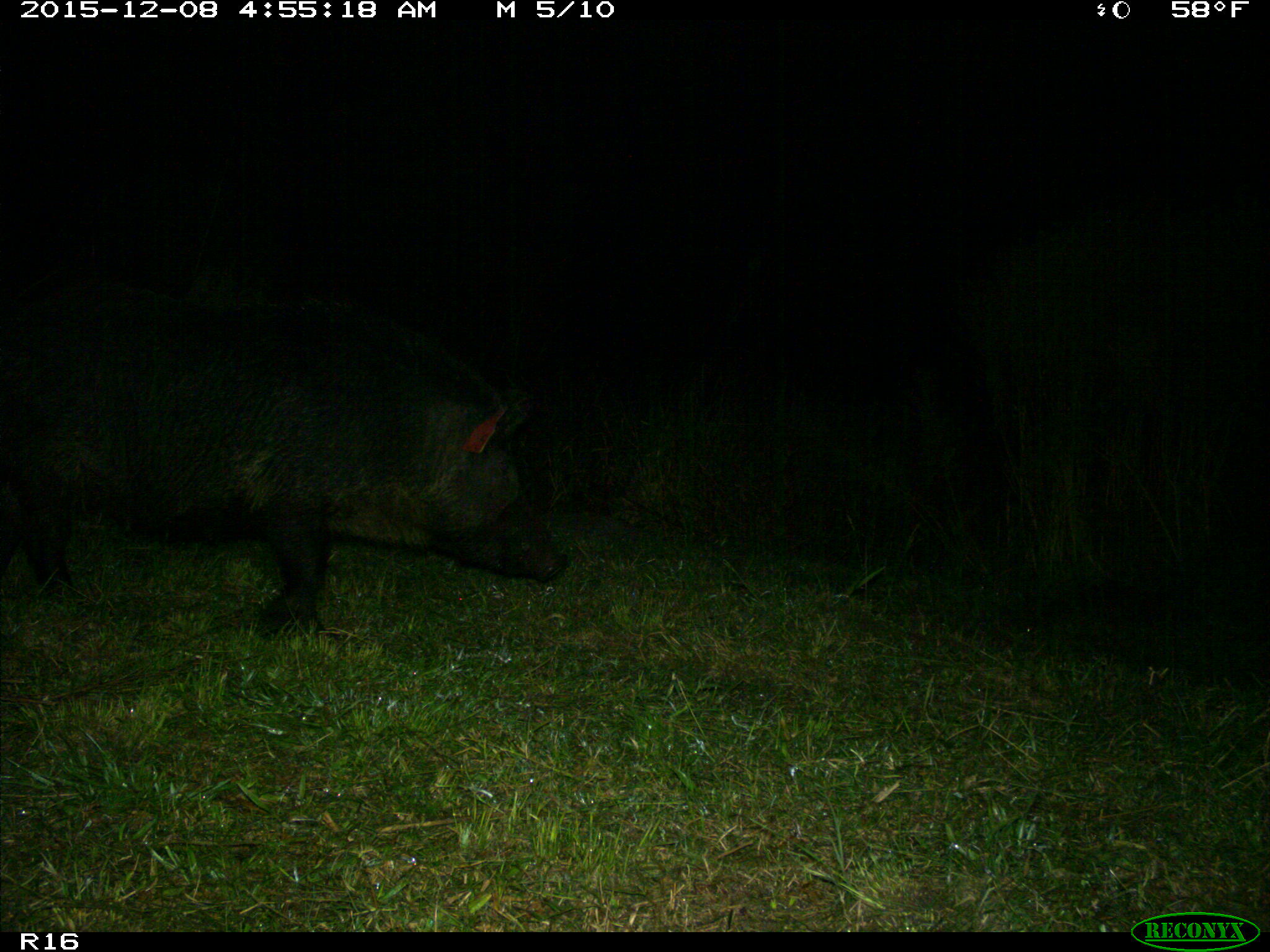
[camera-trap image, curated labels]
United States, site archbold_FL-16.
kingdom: Animalia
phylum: Chordata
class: Mammalia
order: Artiodactyla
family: Suidae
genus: Sus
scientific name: Sus scrofa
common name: wild boar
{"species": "Sus scrofa (wild boar)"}